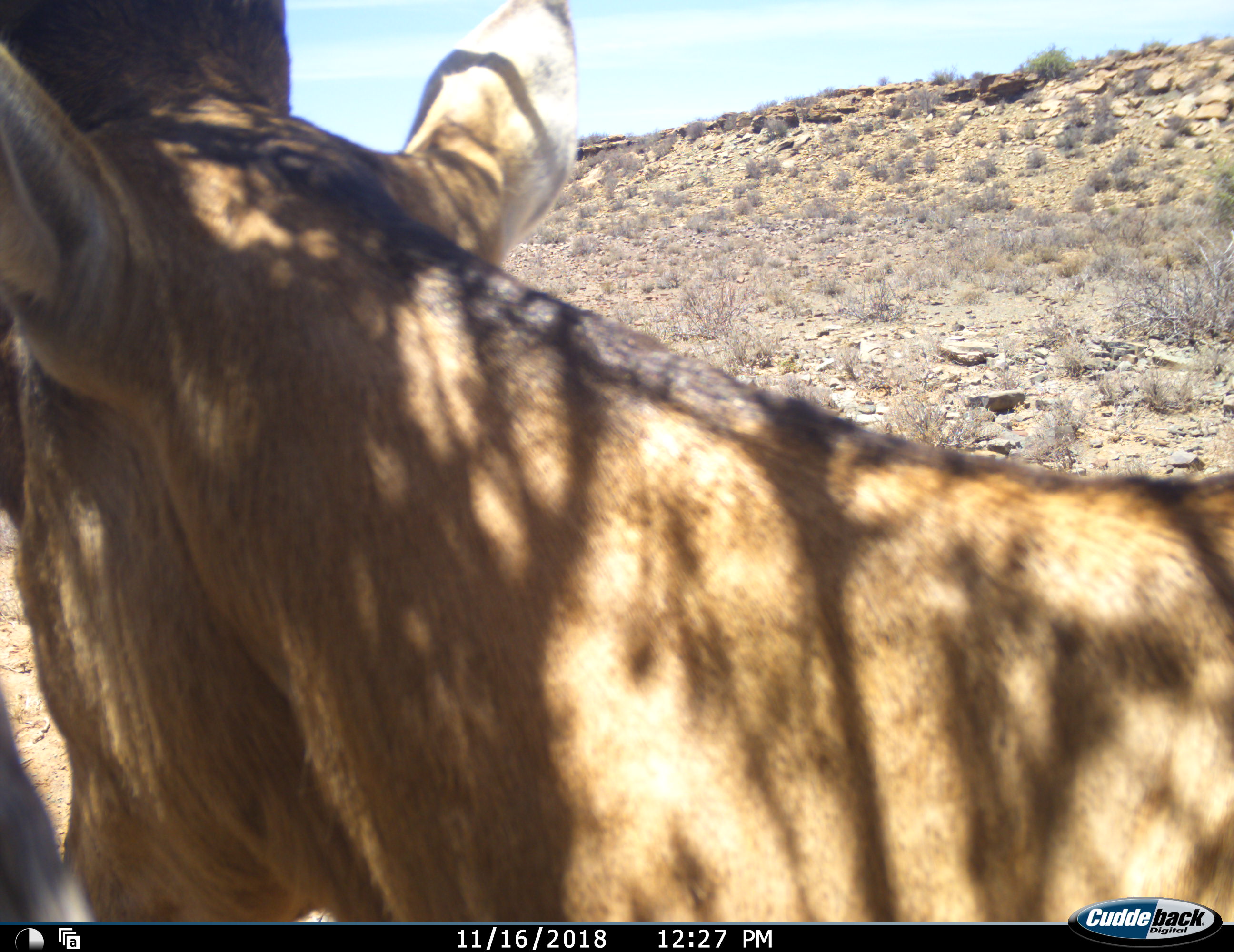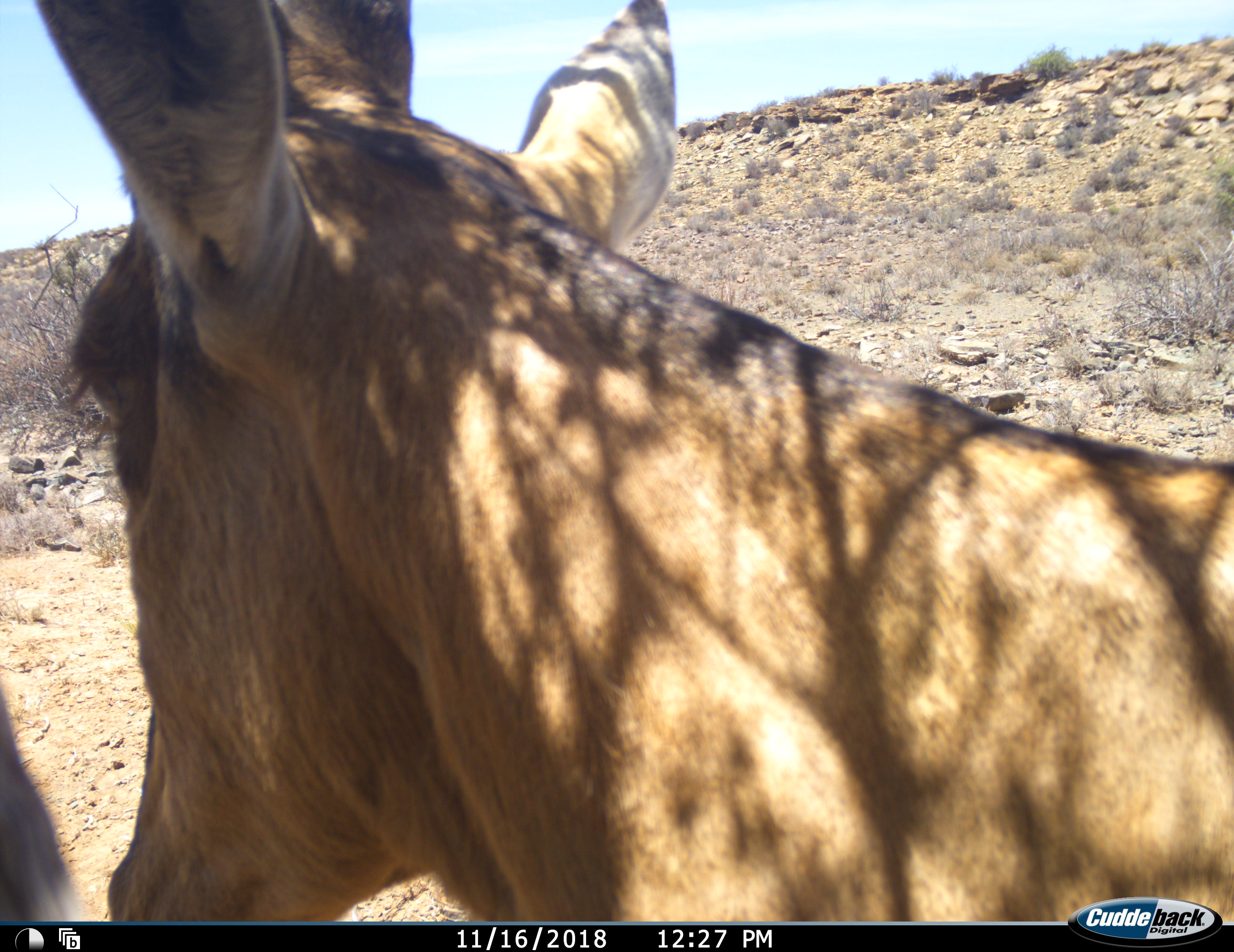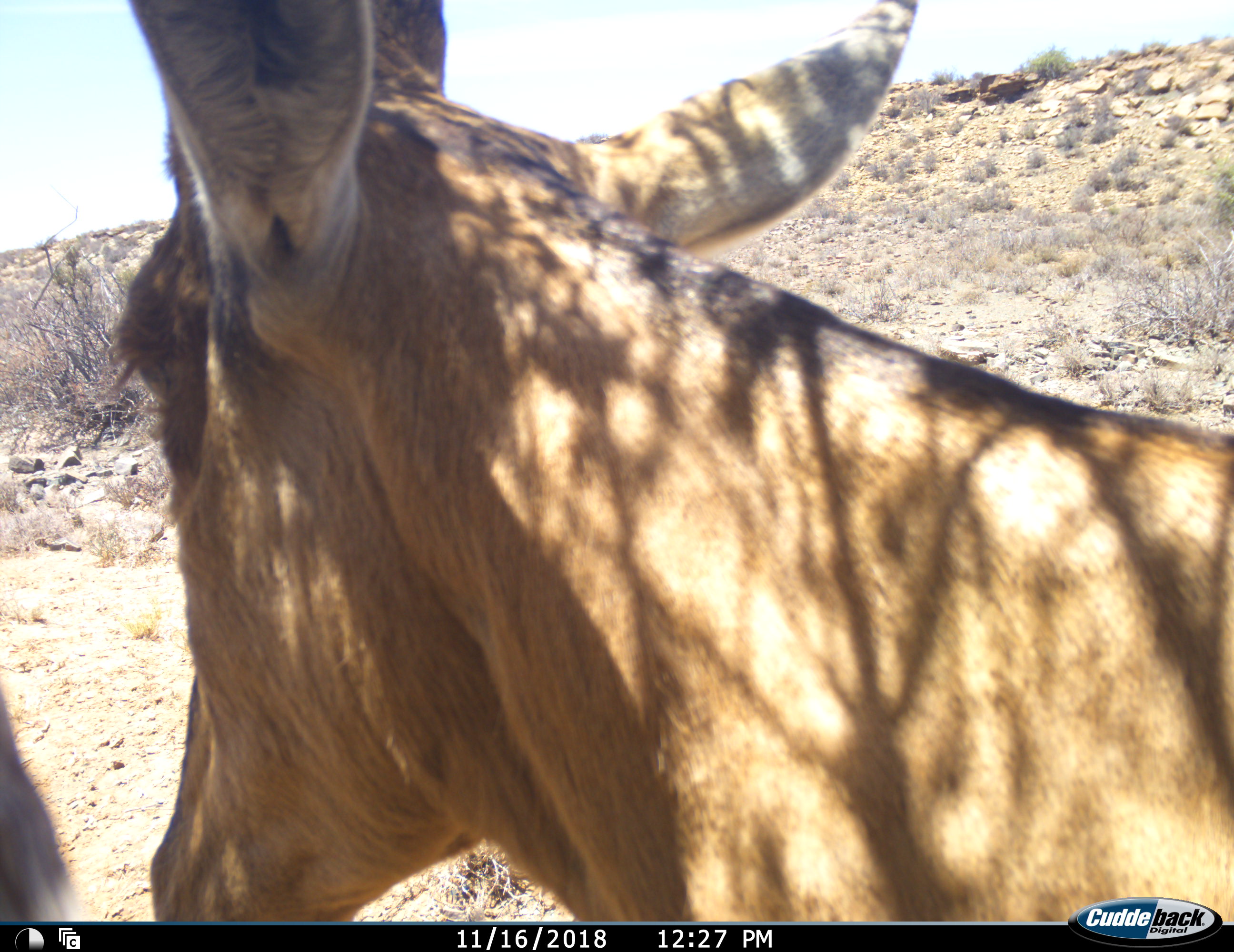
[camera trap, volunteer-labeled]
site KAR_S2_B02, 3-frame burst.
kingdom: Animalia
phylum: Chordata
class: Mammalia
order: Artiodactyla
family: Bovidae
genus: Alcelaphus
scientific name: Alcelaphus buselaphus caama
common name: red hartebeest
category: hartebeestred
Hartebeestred (red hartebeest) (Alcelaphus buselaphus caama), count 1. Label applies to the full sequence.